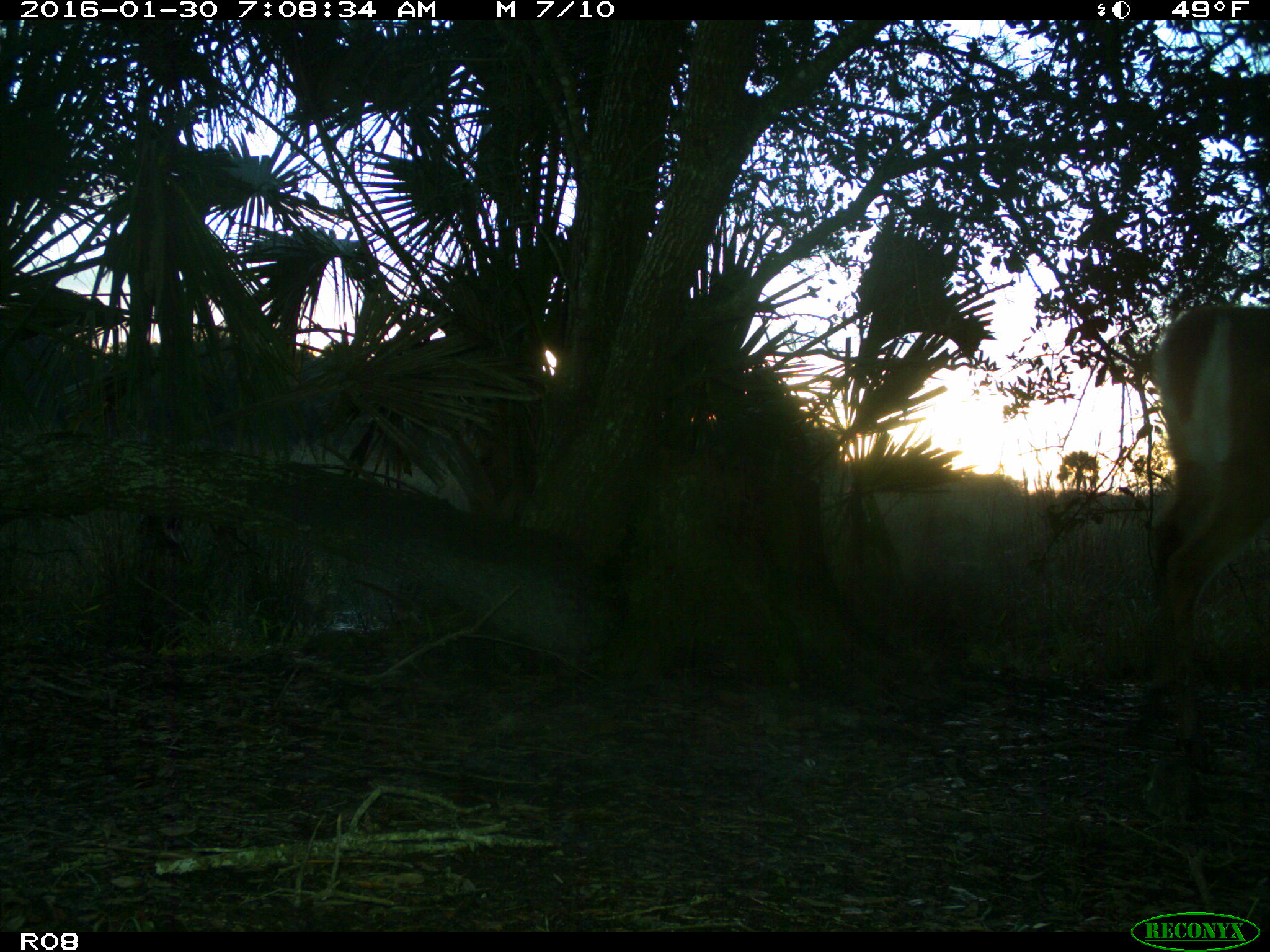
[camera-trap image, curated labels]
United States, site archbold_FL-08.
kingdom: Animalia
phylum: Chordata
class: Mammalia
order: Artiodactyla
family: Cervidae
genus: Odocoileus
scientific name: Odocoileus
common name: deer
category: unidentified deer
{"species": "unidentified deer (deer) (Odocoileus)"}